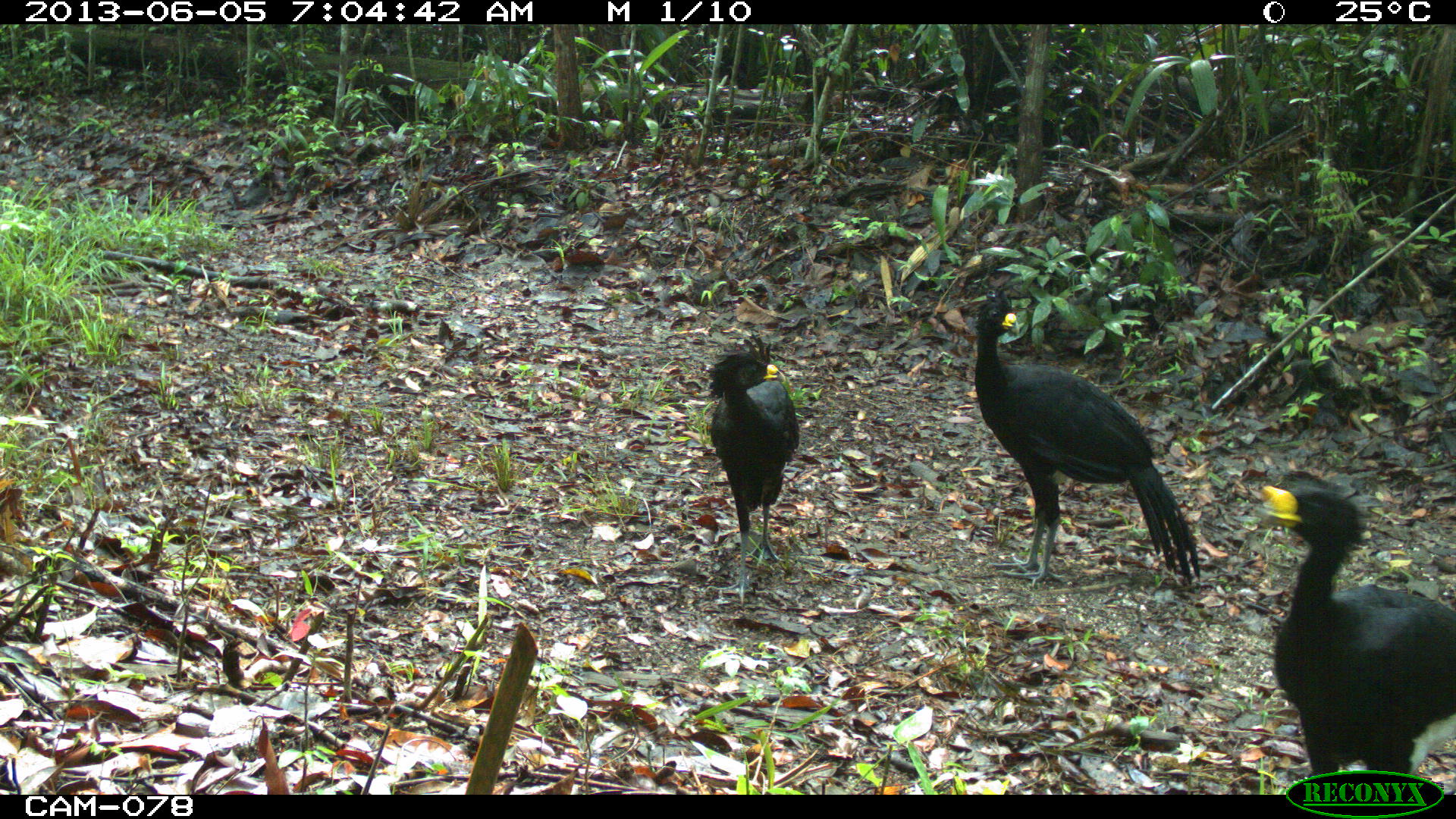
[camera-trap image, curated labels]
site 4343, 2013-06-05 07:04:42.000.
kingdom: Animalia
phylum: Chordata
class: Aves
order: Galliformes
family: Cracidae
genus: Crax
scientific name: Crax rubra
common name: great curassow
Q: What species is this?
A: Crax rubra (great curassow).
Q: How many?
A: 3.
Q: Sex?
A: Male.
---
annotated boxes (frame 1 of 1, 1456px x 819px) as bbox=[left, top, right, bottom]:
crax rubra: bbox=[968, 286, 1206, 582]; bbox=[1254, 472, 1456, 795]; bbox=[704, 336, 800, 604]